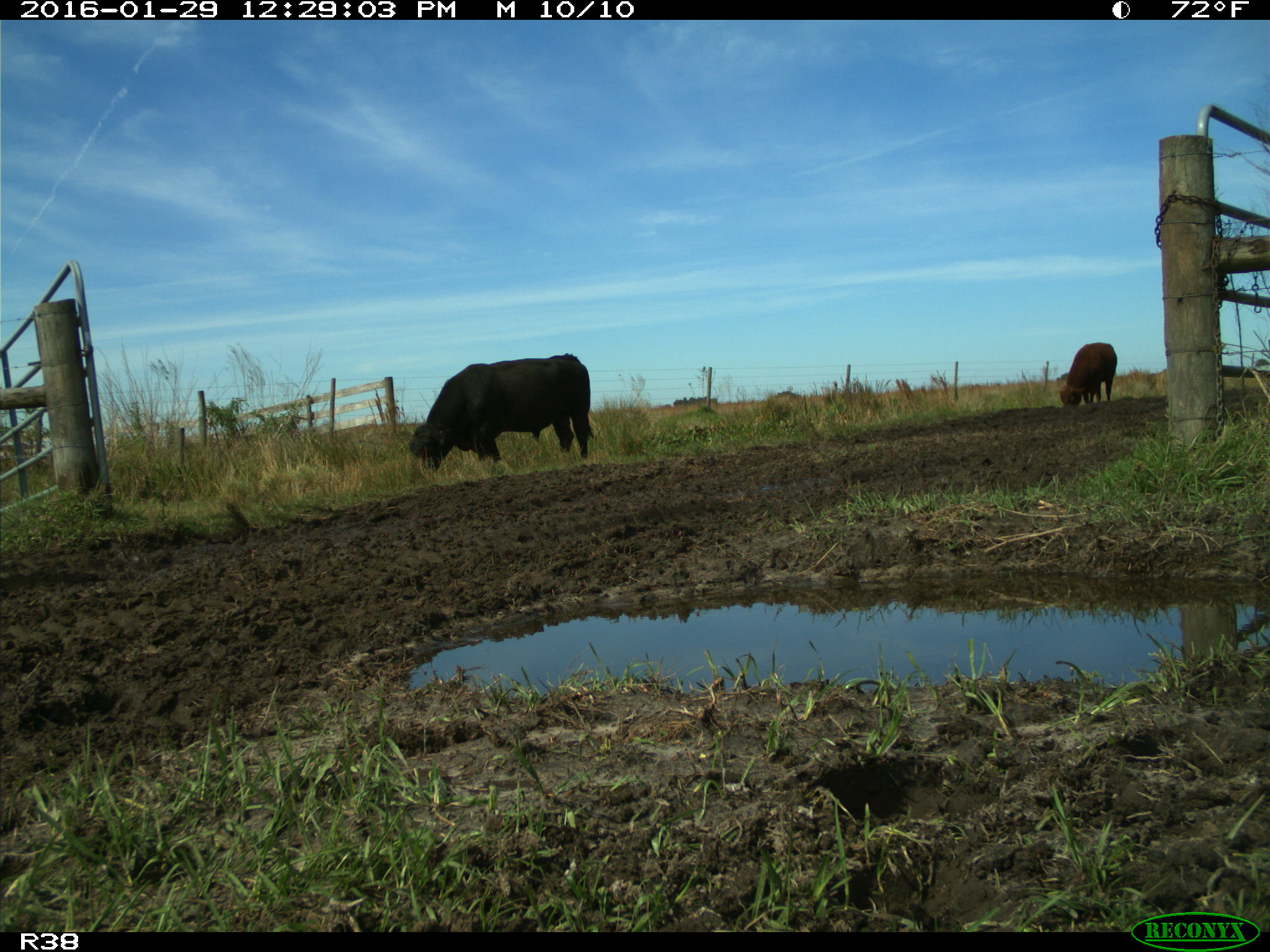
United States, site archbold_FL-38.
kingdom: Animalia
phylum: Chordata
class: Mammalia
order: Artiodactyla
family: Bovidae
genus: Bos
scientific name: Bos taurus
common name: domestic cow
Bos taurus (domestic cow).